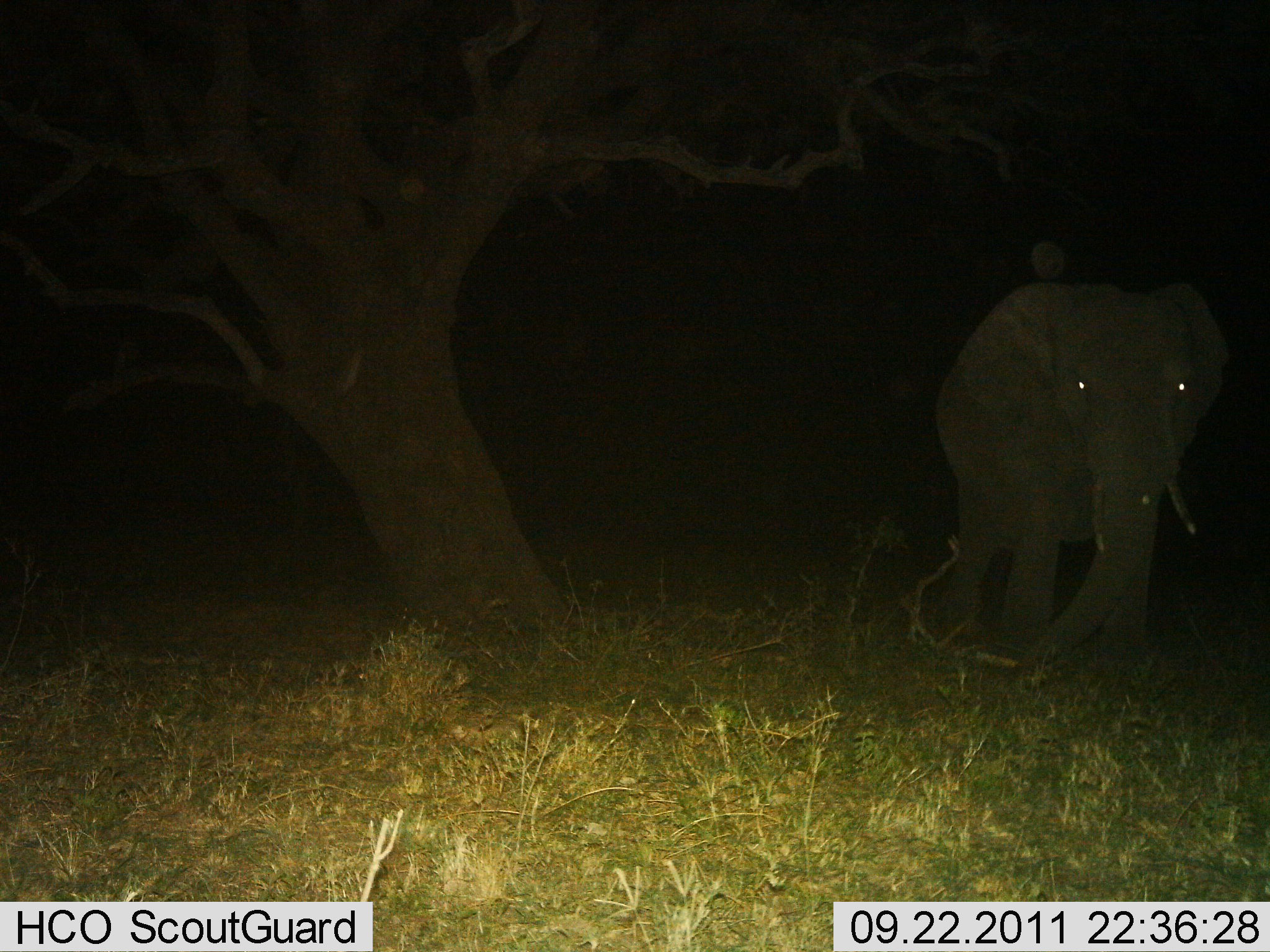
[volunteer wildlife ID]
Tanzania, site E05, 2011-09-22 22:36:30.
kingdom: Animalia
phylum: Chordata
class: Mammalia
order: Proboscidea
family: Elephantidae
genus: Loxodonta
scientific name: Loxodonta africana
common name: african bush elephant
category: elephant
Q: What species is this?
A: Elephant (african bush elephant) (Loxodonta africana).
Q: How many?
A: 1.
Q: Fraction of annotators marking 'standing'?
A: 57%.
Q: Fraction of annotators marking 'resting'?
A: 0%.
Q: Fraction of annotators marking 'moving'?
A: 43%.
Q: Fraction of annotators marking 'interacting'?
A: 0%.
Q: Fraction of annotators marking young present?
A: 0%.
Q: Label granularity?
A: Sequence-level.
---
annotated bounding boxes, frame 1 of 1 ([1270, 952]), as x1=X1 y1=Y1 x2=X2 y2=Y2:
animal: x1=929 y1=278 x2=1230 y2=679